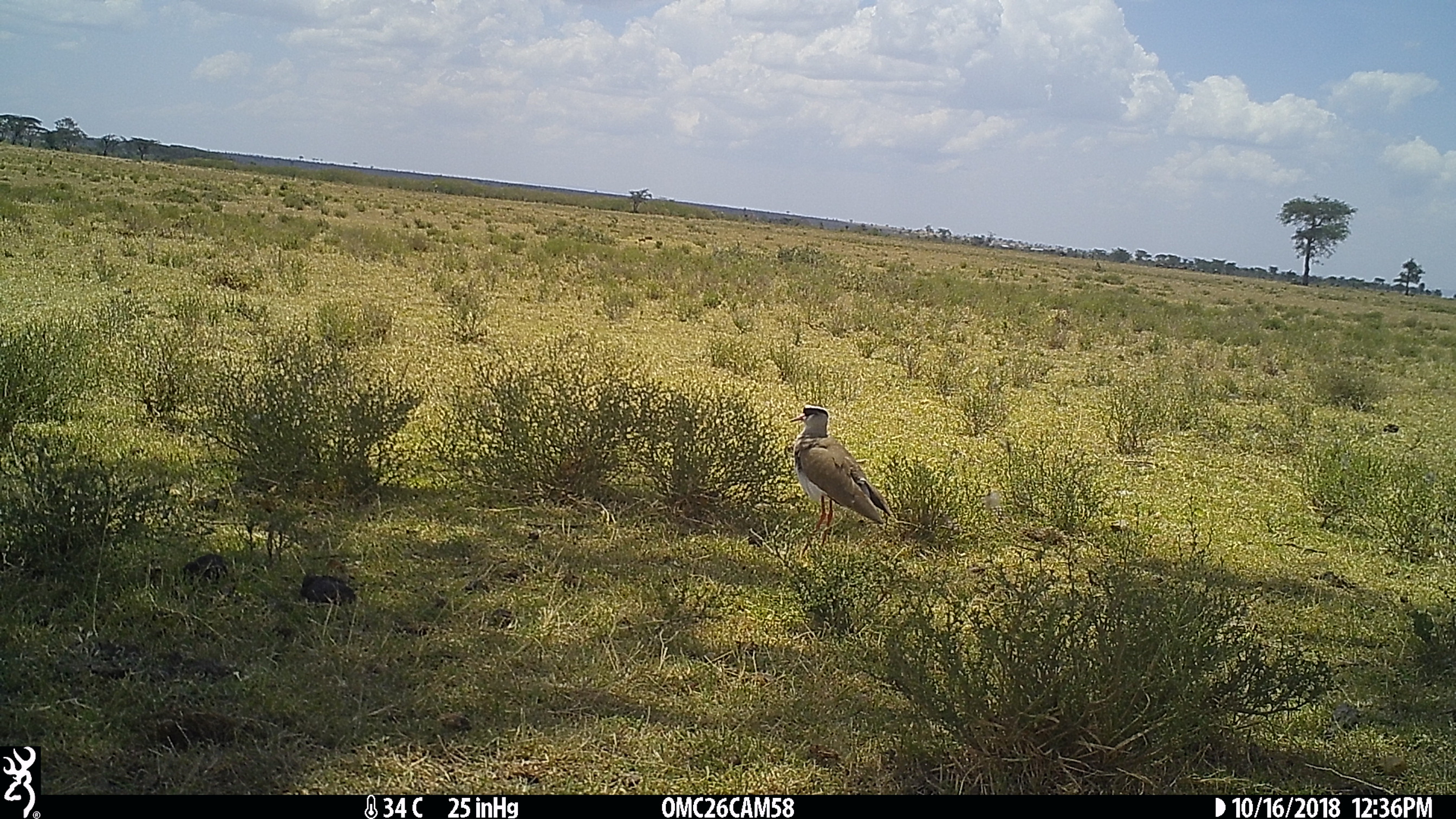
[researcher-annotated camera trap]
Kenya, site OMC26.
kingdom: Animalia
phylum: Chordata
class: Aves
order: Charadriiformes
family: Charadriidae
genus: Vanellus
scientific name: Vanellus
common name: lapwing